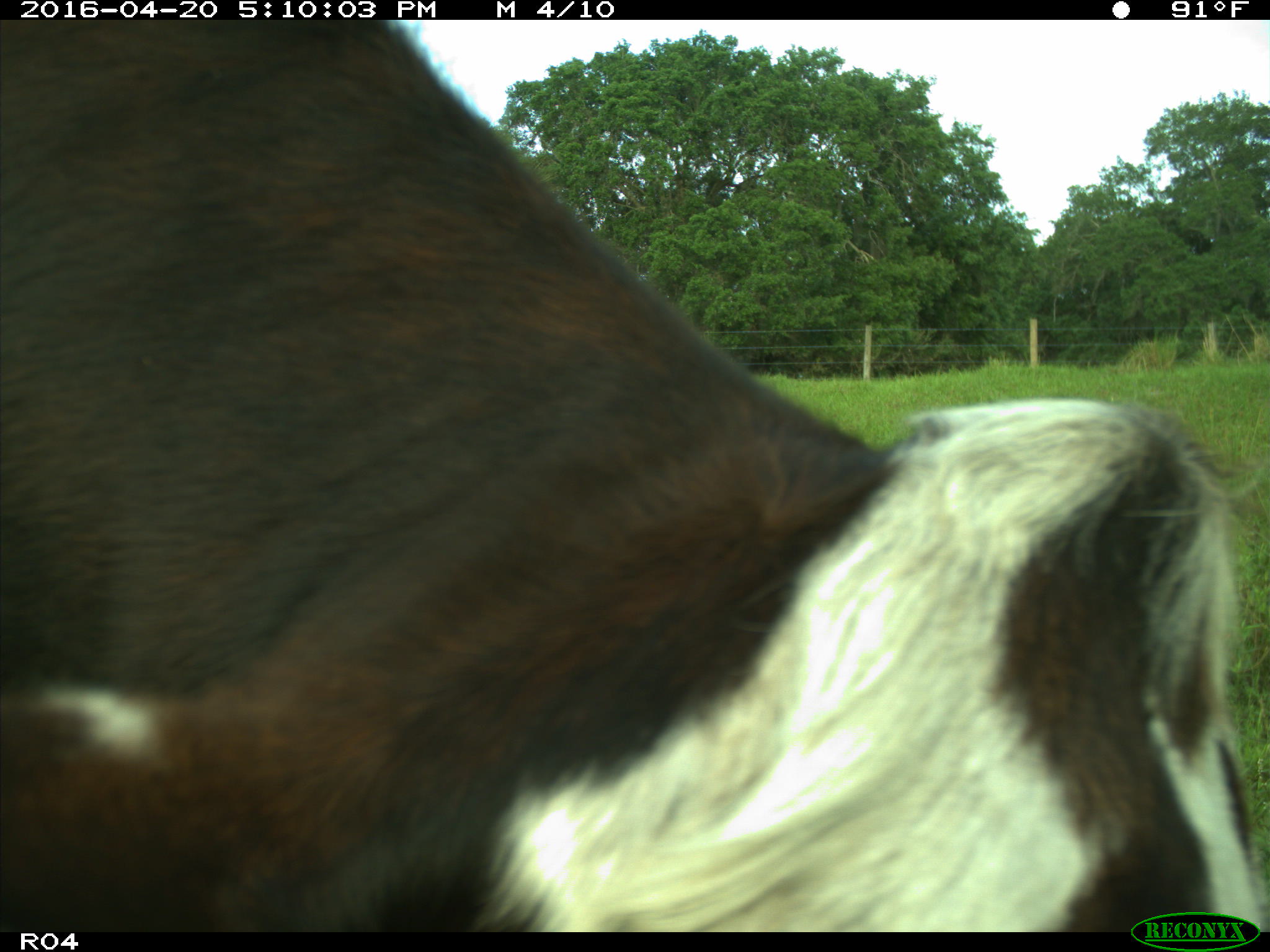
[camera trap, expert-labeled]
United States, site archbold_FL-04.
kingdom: Animalia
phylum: Chordata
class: Mammalia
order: Artiodactyla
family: Bovidae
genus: Bos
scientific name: Bos taurus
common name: domestic cow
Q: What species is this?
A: Bos taurus (domestic cow).